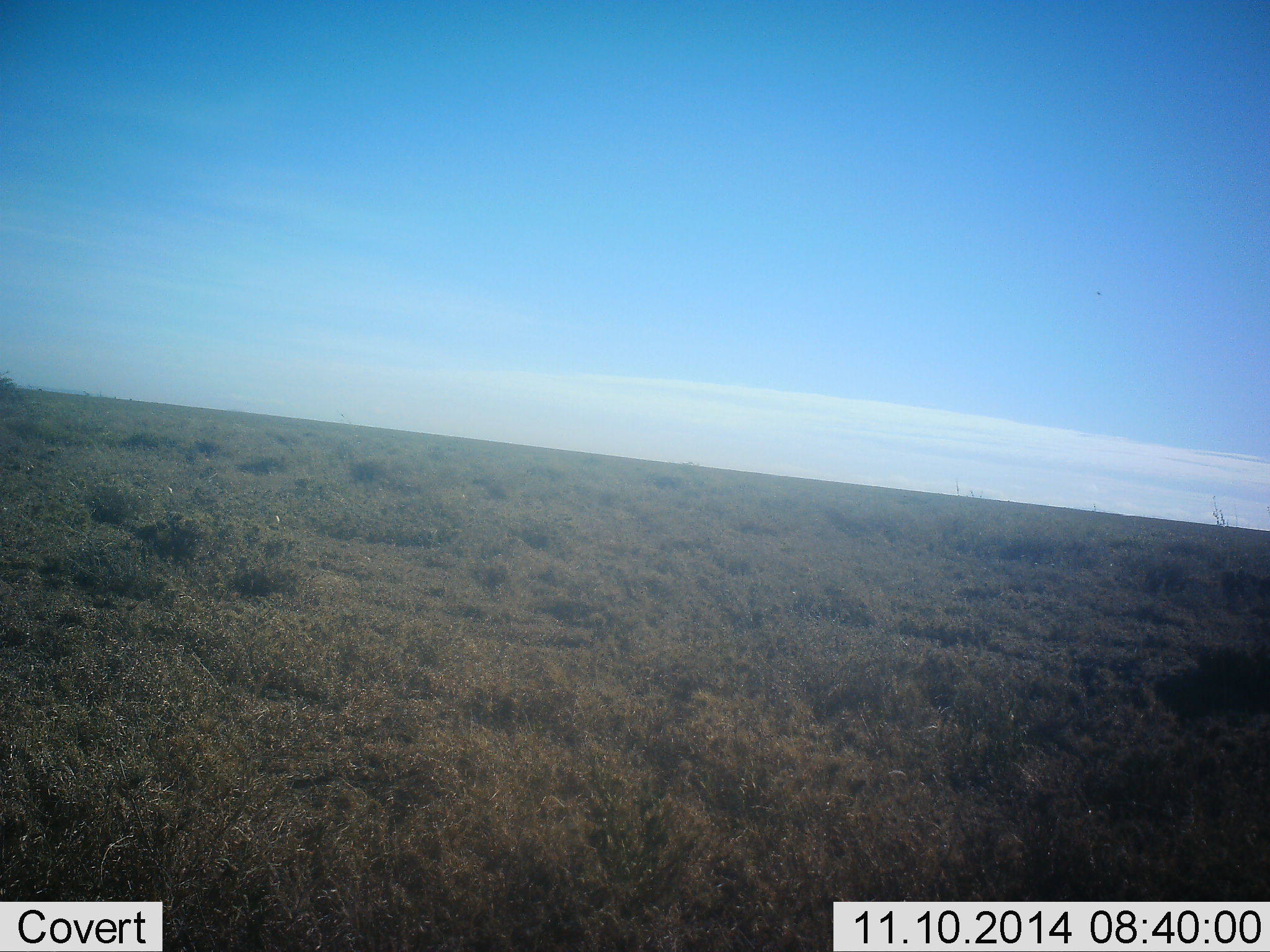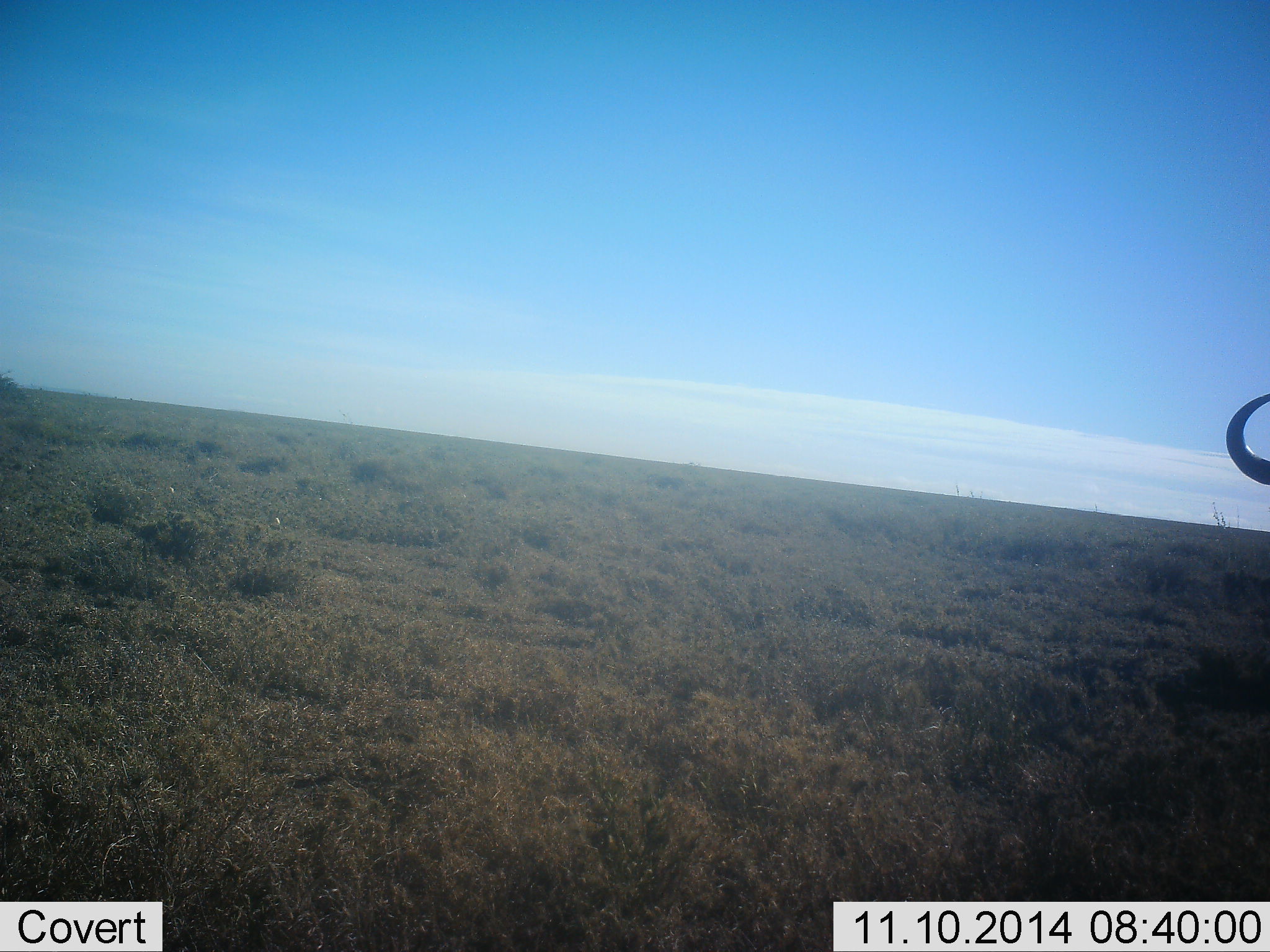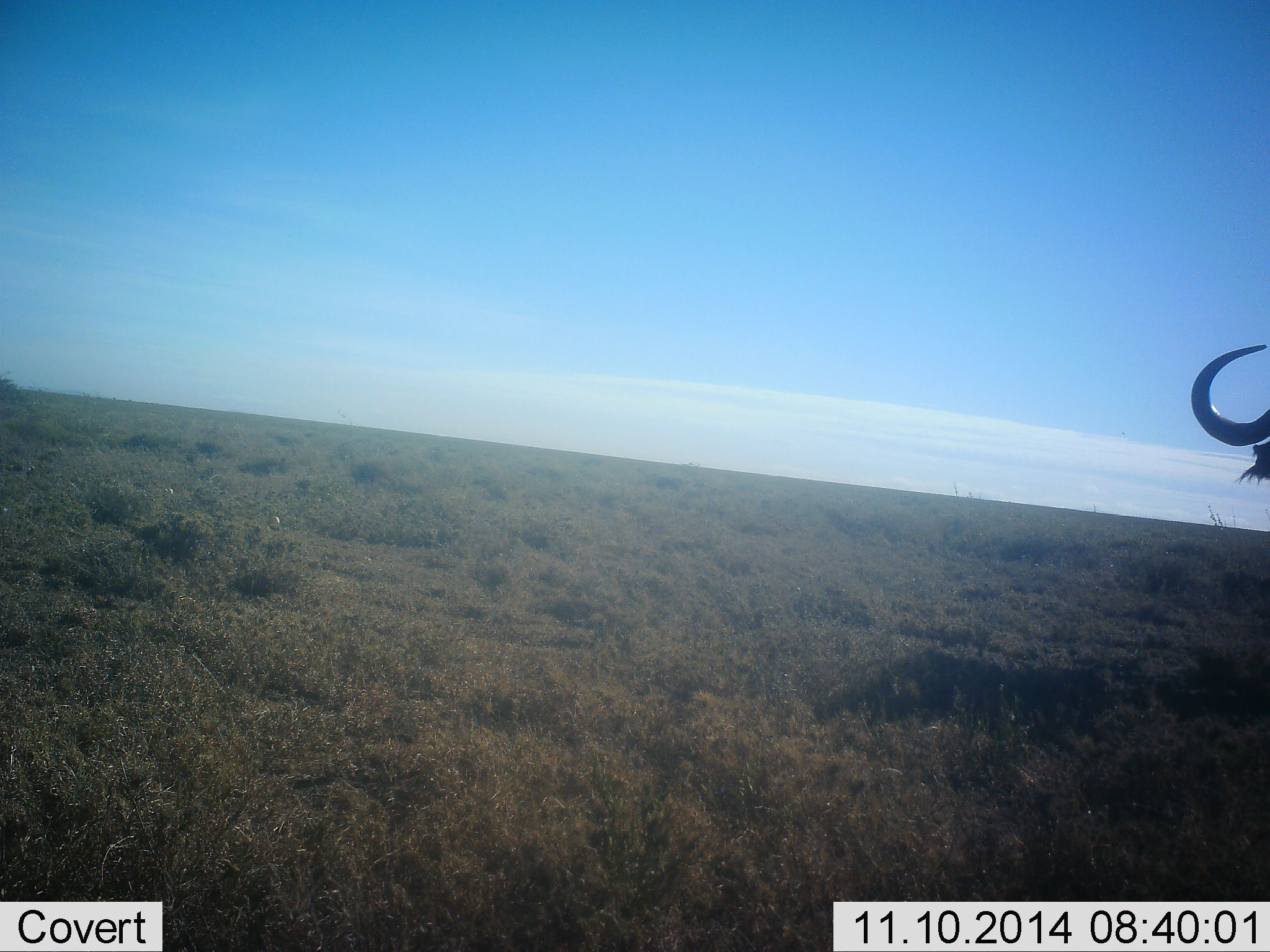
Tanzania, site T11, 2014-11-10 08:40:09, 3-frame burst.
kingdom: Animalia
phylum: Chordata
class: Mammalia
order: Artiodactyla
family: Bovidae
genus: Connochaetes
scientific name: Connochaetes taurinus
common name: blue wildebeest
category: wildebeest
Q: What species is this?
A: Wildebeest (blue wildebeest) (Connochaetes taurinus).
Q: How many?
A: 1.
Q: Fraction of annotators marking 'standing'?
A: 70%.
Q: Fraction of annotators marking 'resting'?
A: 0%.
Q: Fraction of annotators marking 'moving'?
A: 30%.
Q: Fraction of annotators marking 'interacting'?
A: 0%.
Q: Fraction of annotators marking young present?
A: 0%.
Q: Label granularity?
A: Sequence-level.